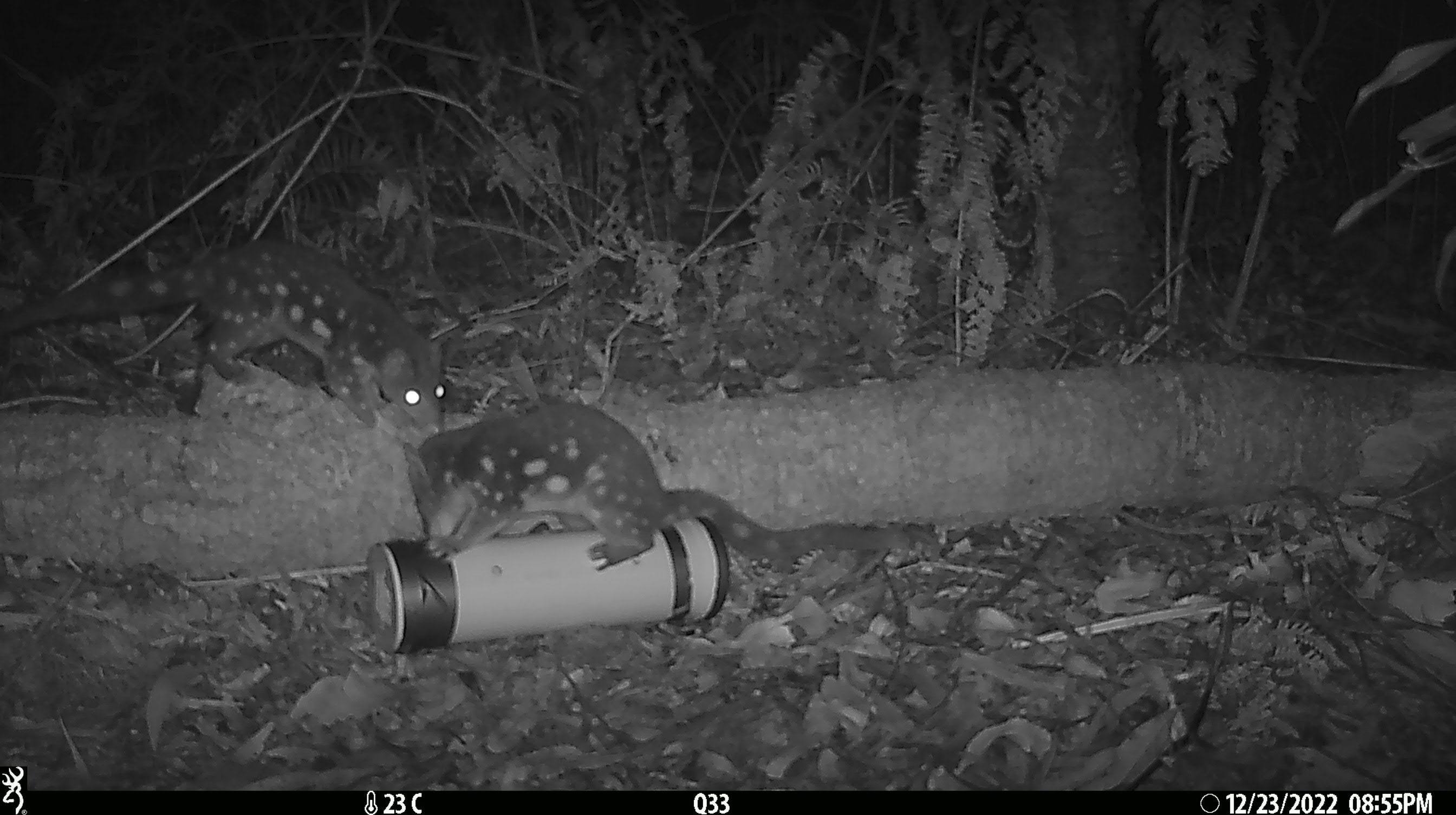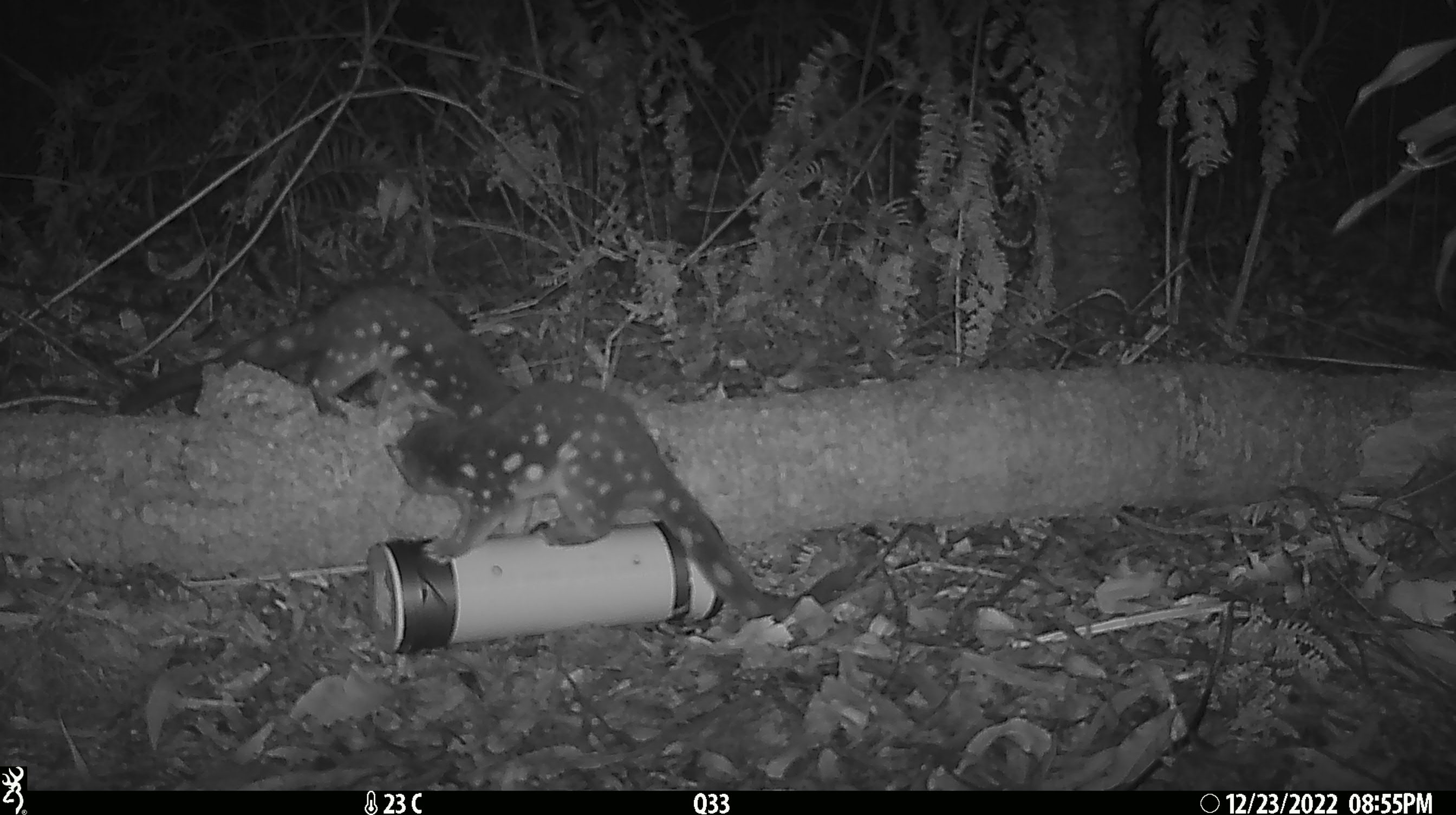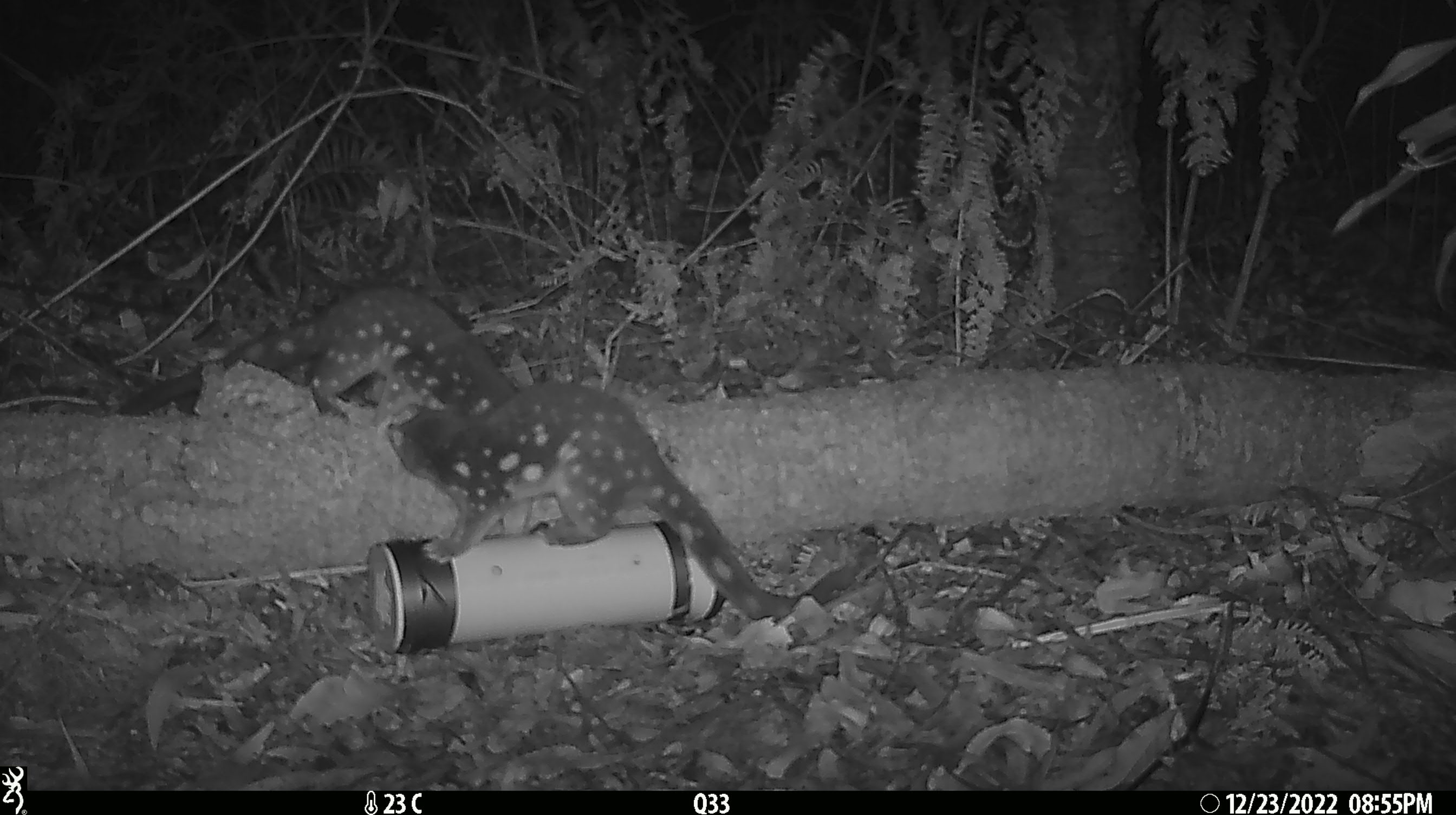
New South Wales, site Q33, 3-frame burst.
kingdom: Animalia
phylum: Chordata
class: Mammalia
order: Dasyuromorphia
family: Dasyuridae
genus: Dasyurus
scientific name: Dasyurus maculatus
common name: spotted-tailed quoll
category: quoll